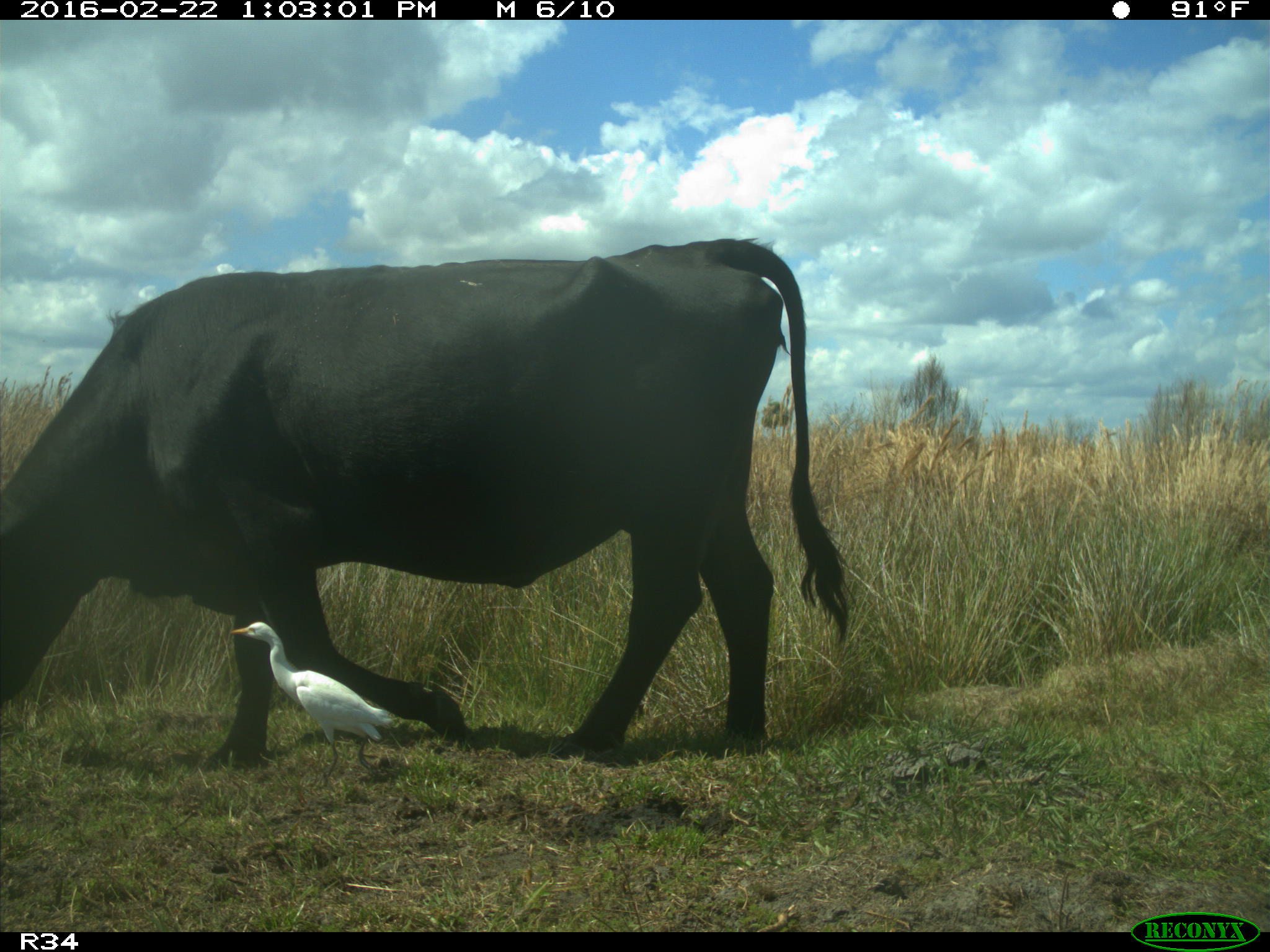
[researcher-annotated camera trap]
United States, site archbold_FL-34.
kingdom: Animalia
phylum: Chordata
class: Mammalia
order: Artiodactyla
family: Bovidae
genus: Bos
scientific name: Bos taurus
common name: domestic cow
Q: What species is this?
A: Bos taurus (domestic cow).